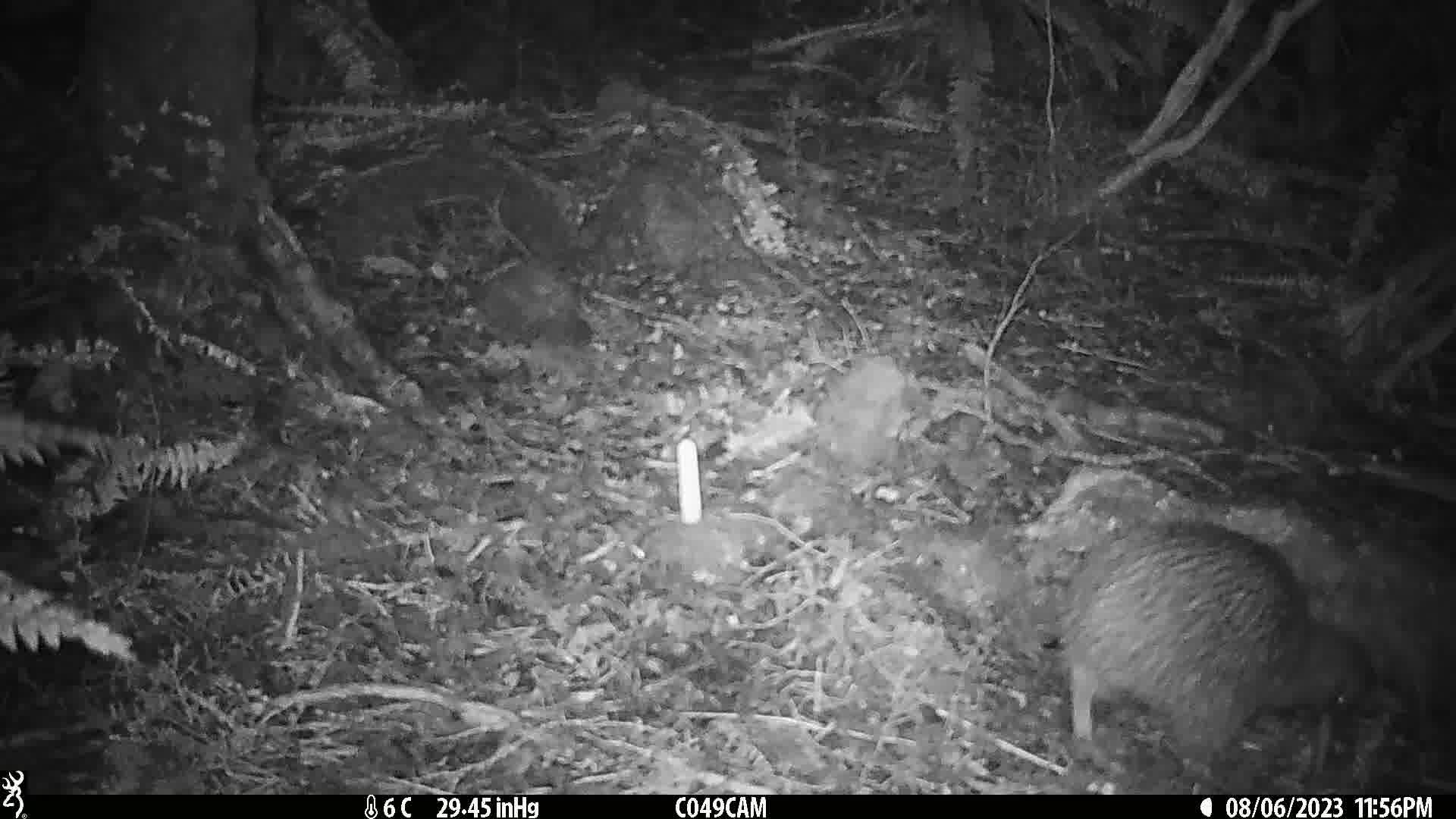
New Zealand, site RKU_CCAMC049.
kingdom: Animalia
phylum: Chordata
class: Aves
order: Apterygiformes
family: Apterygidae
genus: Apteryx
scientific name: Apteryx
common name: kiwi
Kiwi (Apteryx).